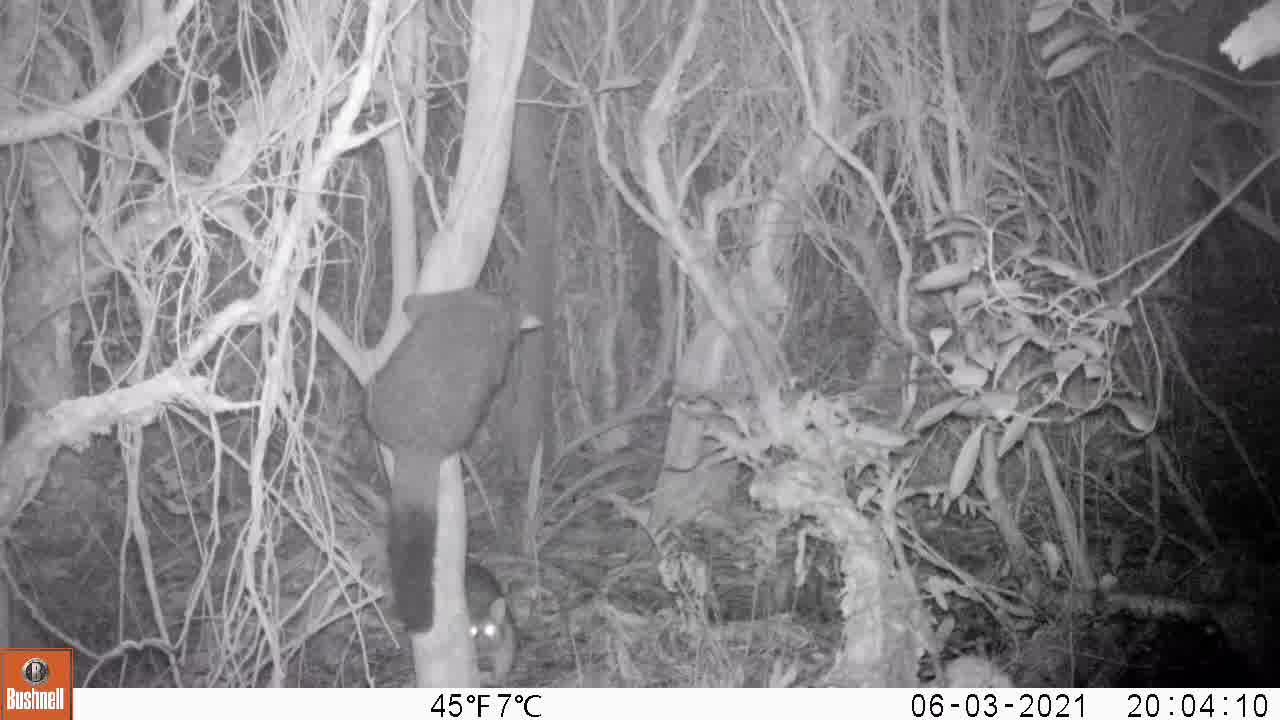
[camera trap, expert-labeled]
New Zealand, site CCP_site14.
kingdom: Animalia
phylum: Chordata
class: Mammalia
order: Diprotodontia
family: Phalangeridae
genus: Trichosurus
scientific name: Trichosurus vulpecula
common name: common brushtail possum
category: possum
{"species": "possum (common brushtail possum) (Trichosurus vulpecula)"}